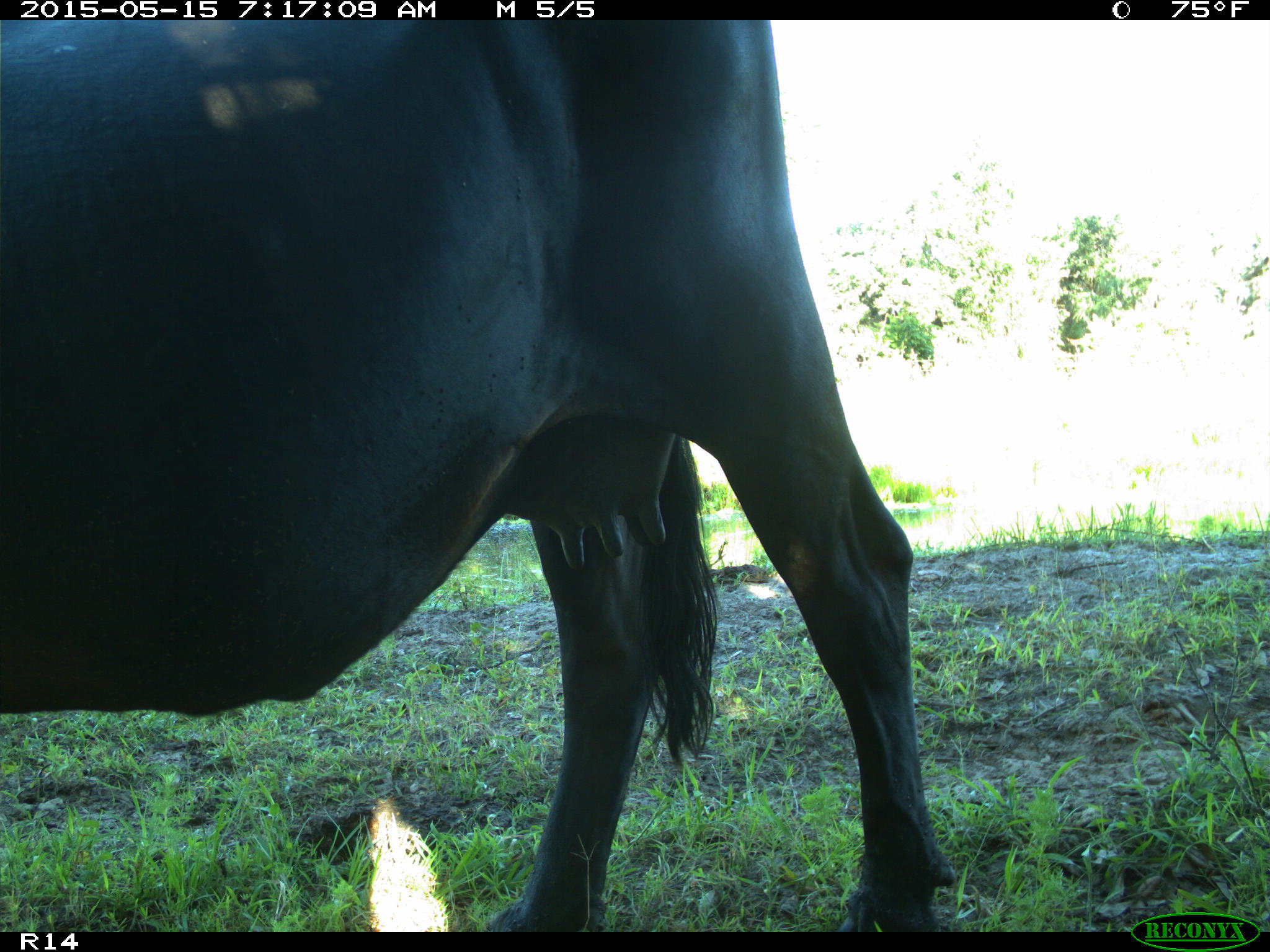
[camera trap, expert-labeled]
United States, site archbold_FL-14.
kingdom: Animalia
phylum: Chordata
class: Mammalia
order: Artiodactyla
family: Bovidae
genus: Bos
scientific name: Bos taurus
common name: domestic cow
Bos taurus (domestic cow).